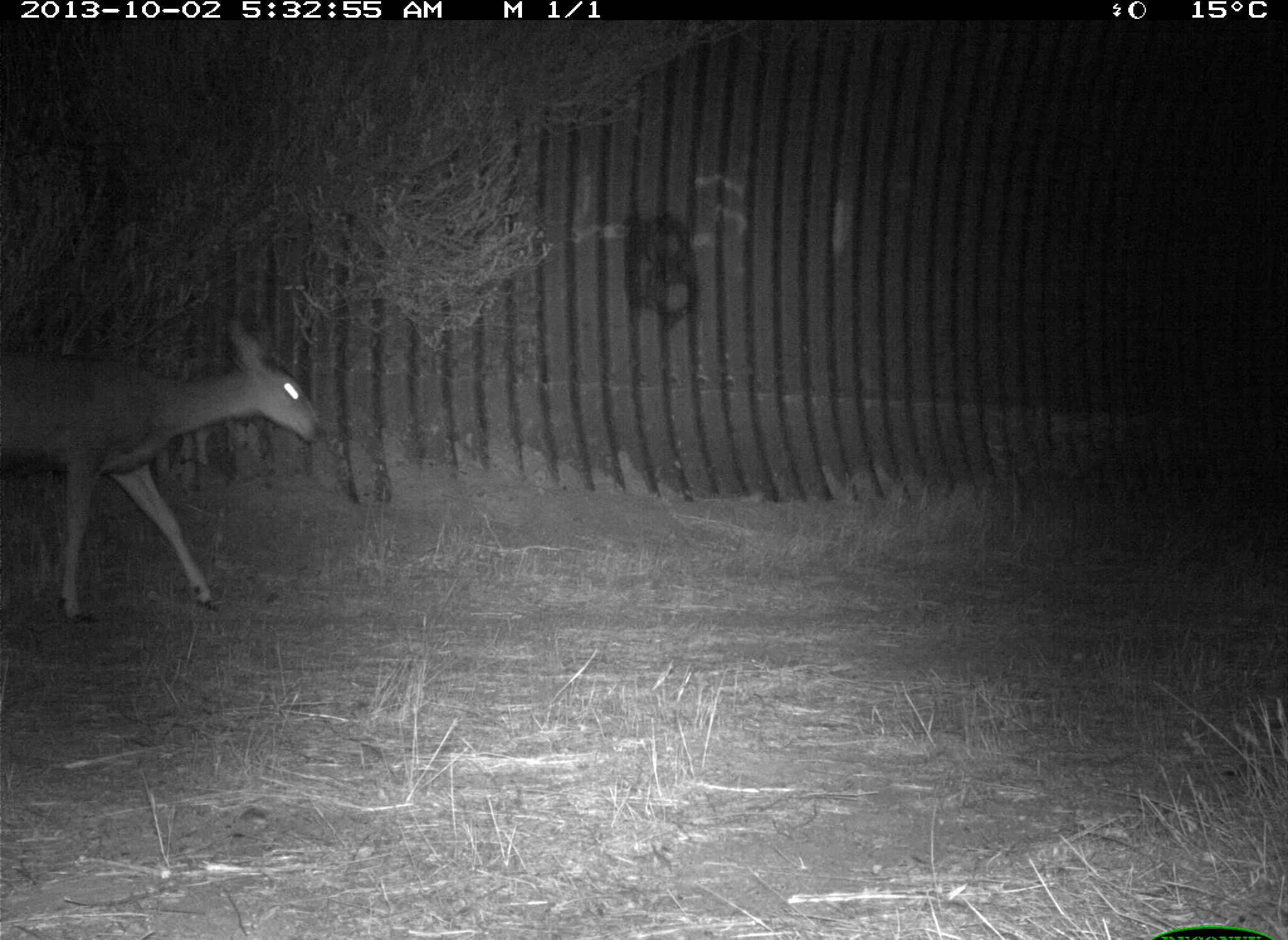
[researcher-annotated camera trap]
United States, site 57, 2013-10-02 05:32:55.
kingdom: Animalia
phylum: Chordata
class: Mammalia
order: Artiodactyla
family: Cervidae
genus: Odocoileus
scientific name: Odocoileus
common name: deer